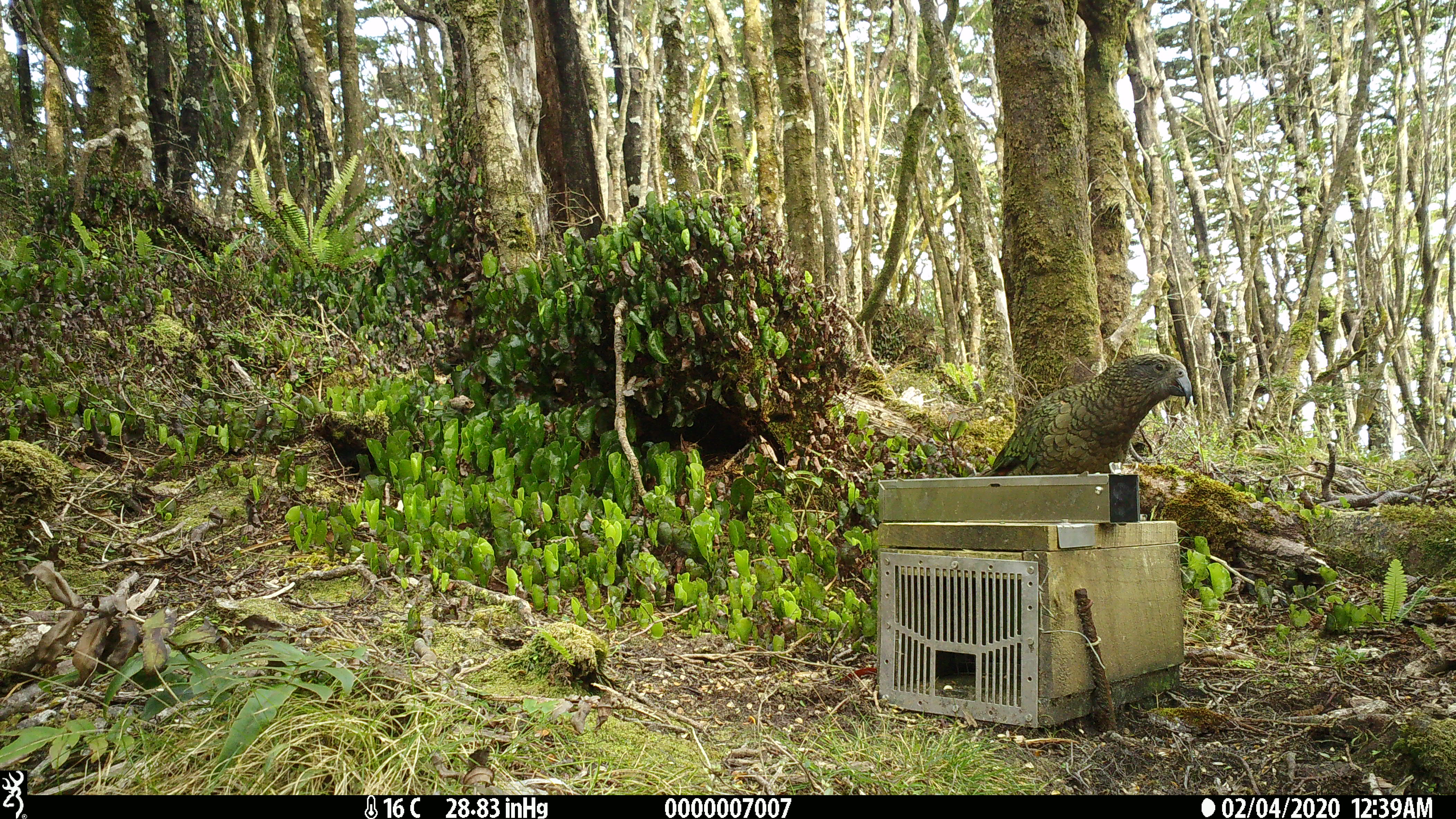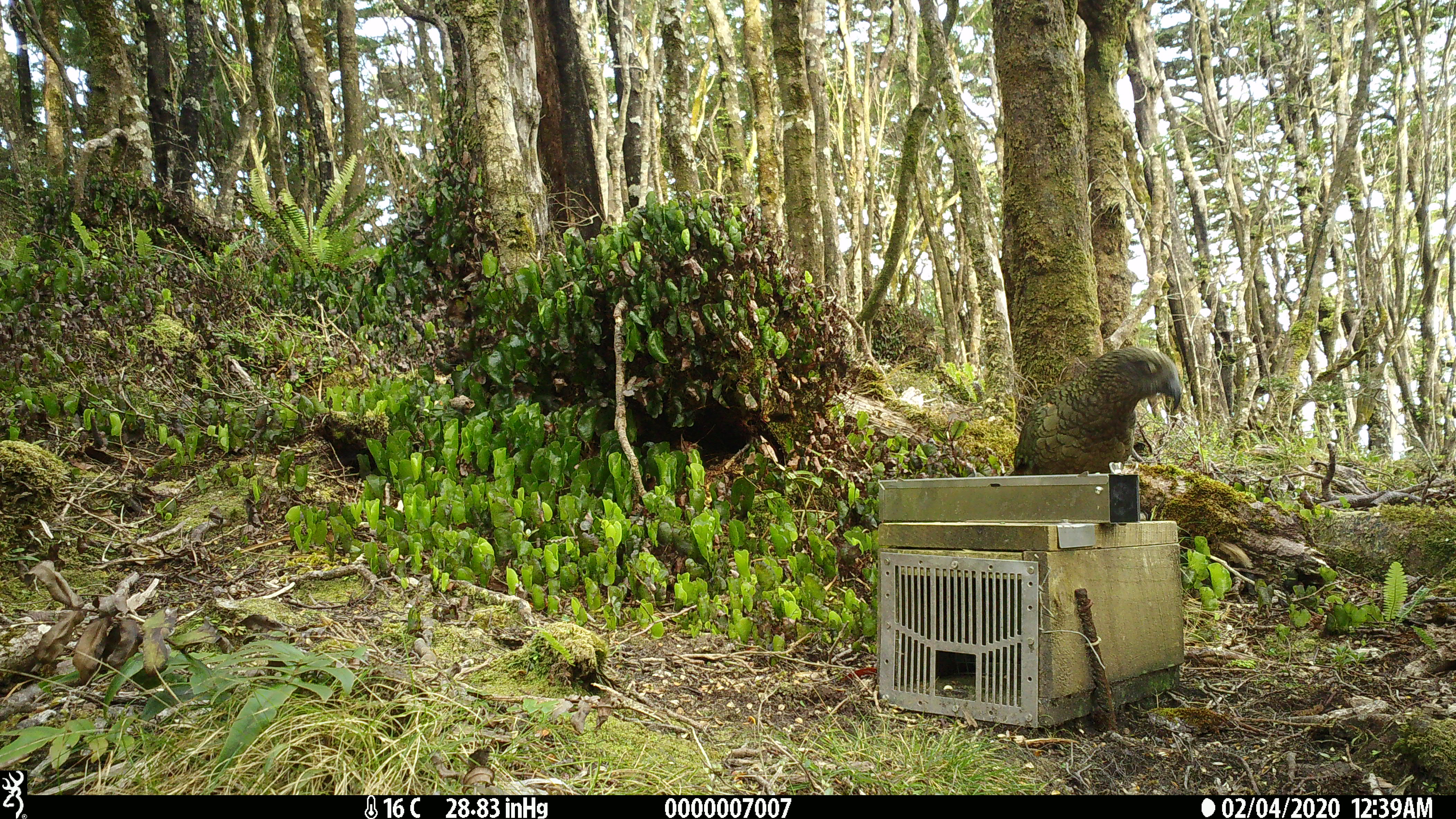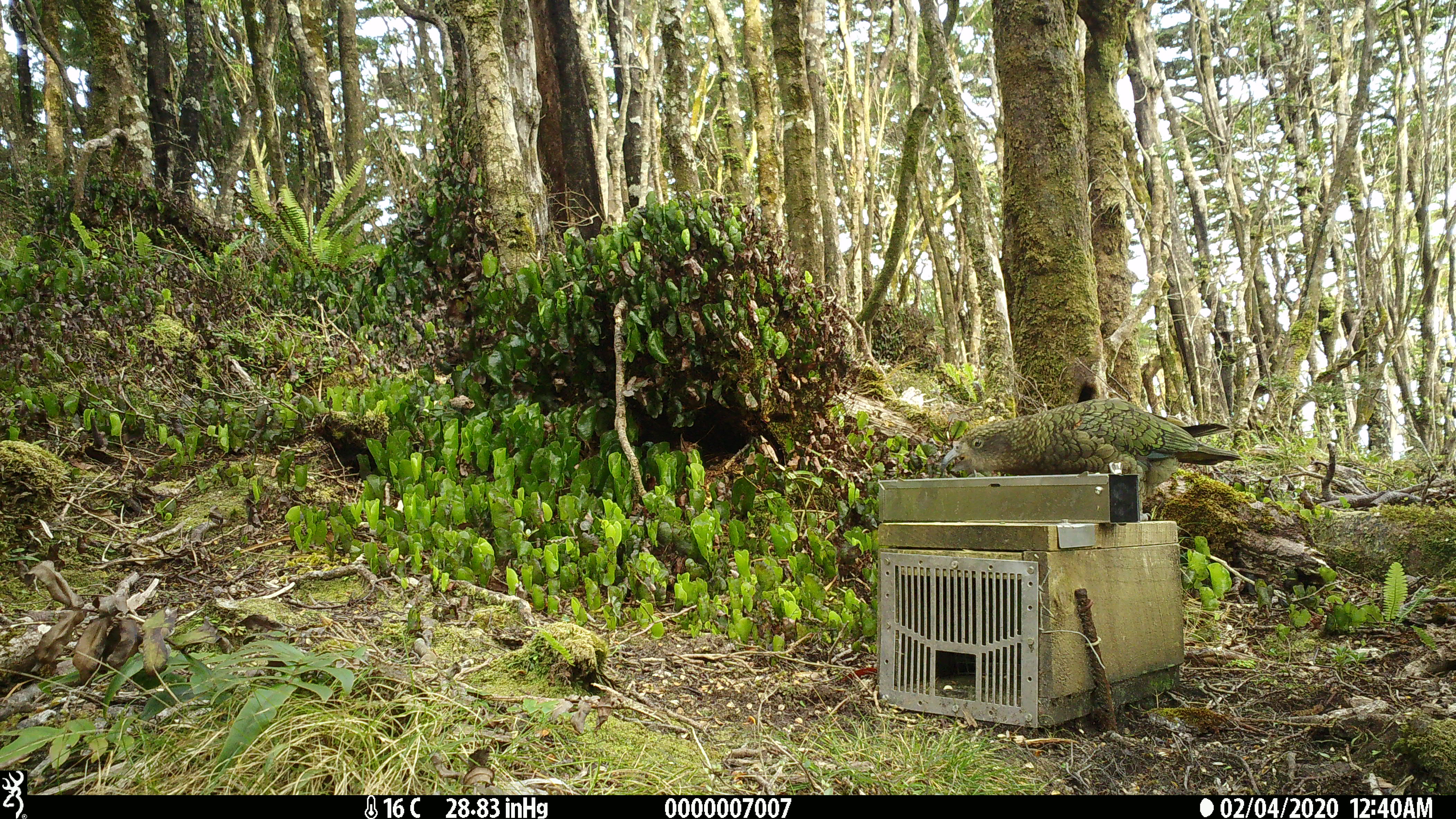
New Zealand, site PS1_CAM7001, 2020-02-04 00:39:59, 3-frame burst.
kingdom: Animalia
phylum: Chordata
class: Aves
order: Psittaciformes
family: Strigopidae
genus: Nestor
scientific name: Nestor notabilis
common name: kea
Kea (Nestor notabilis).